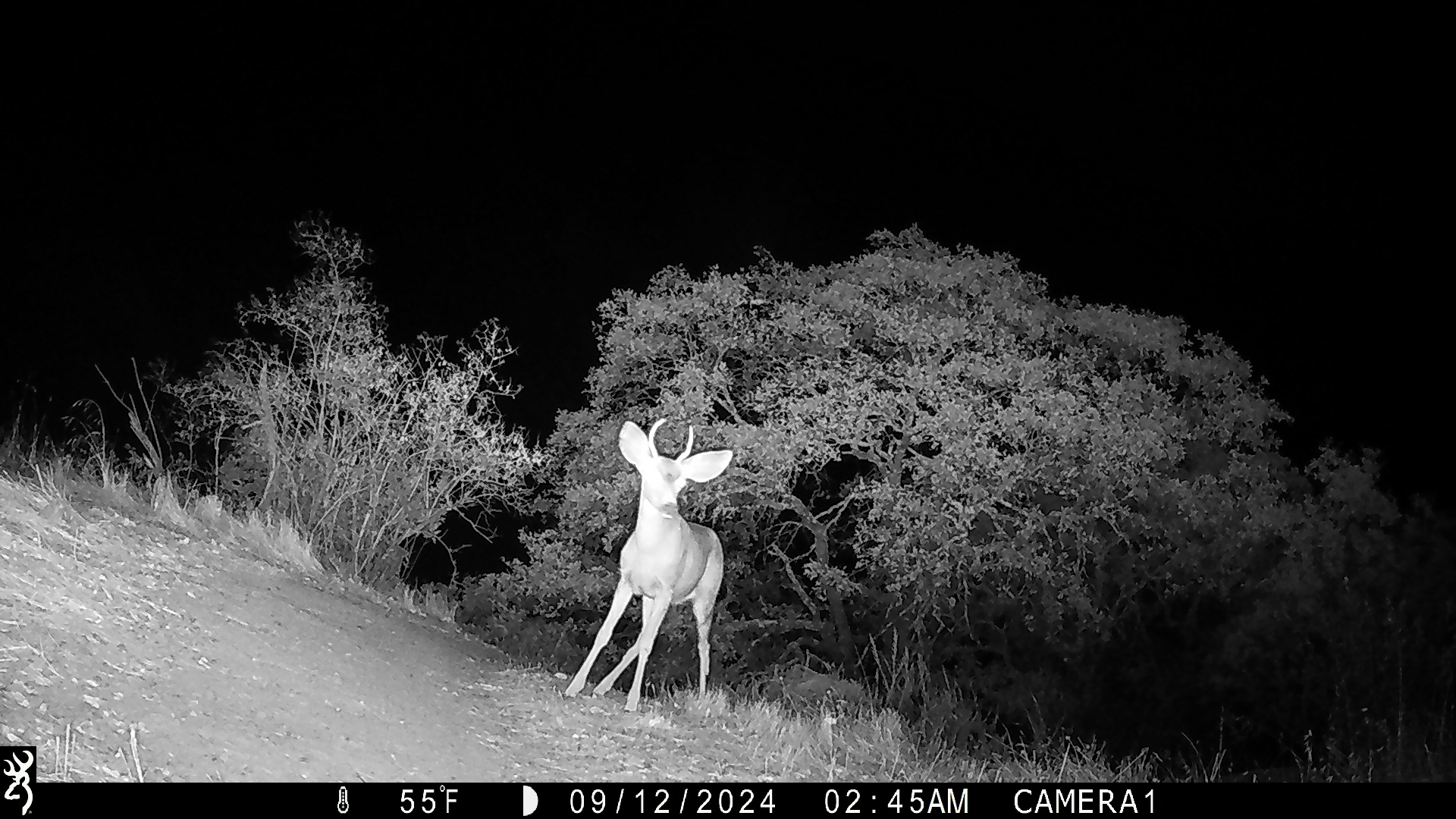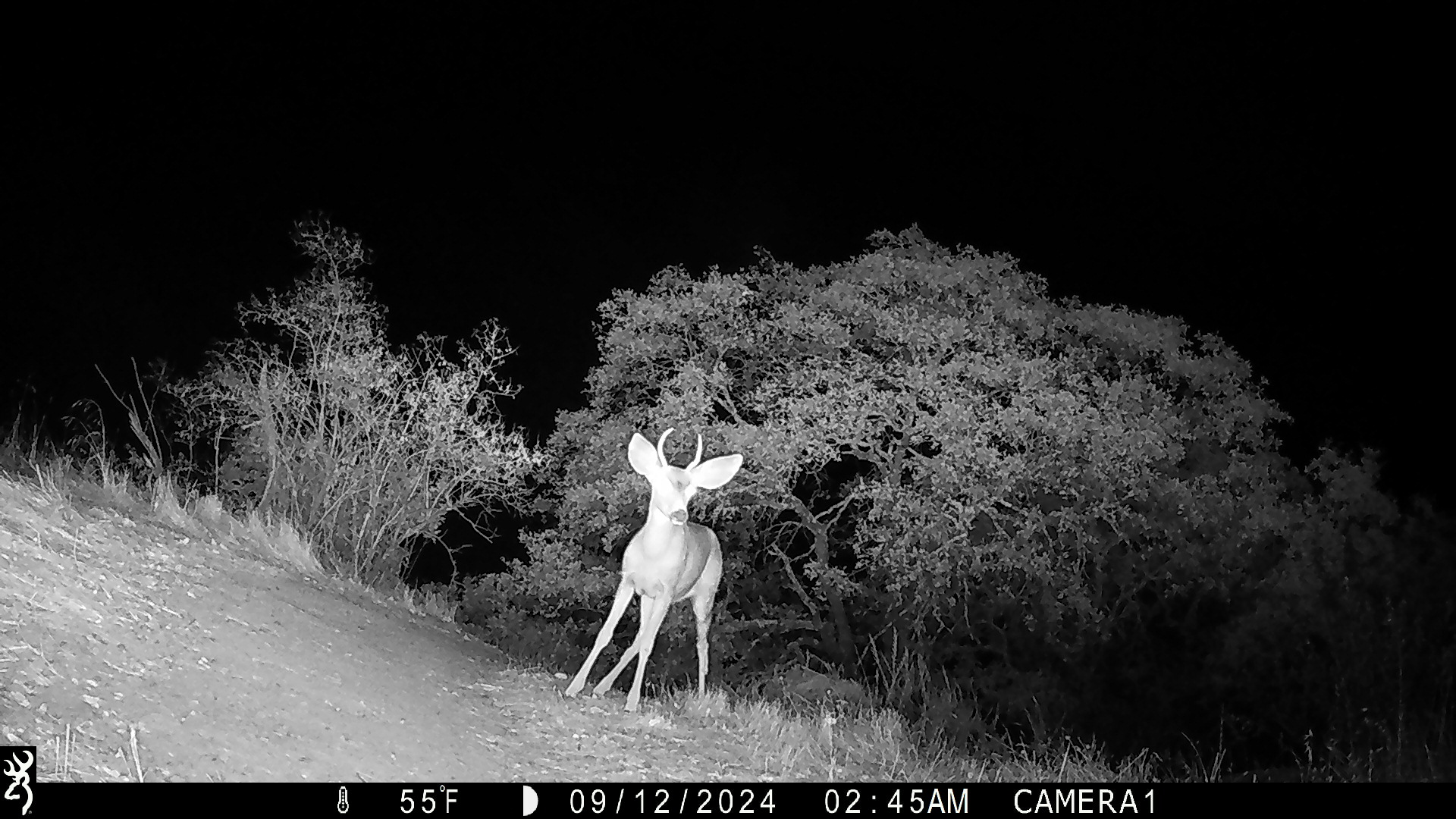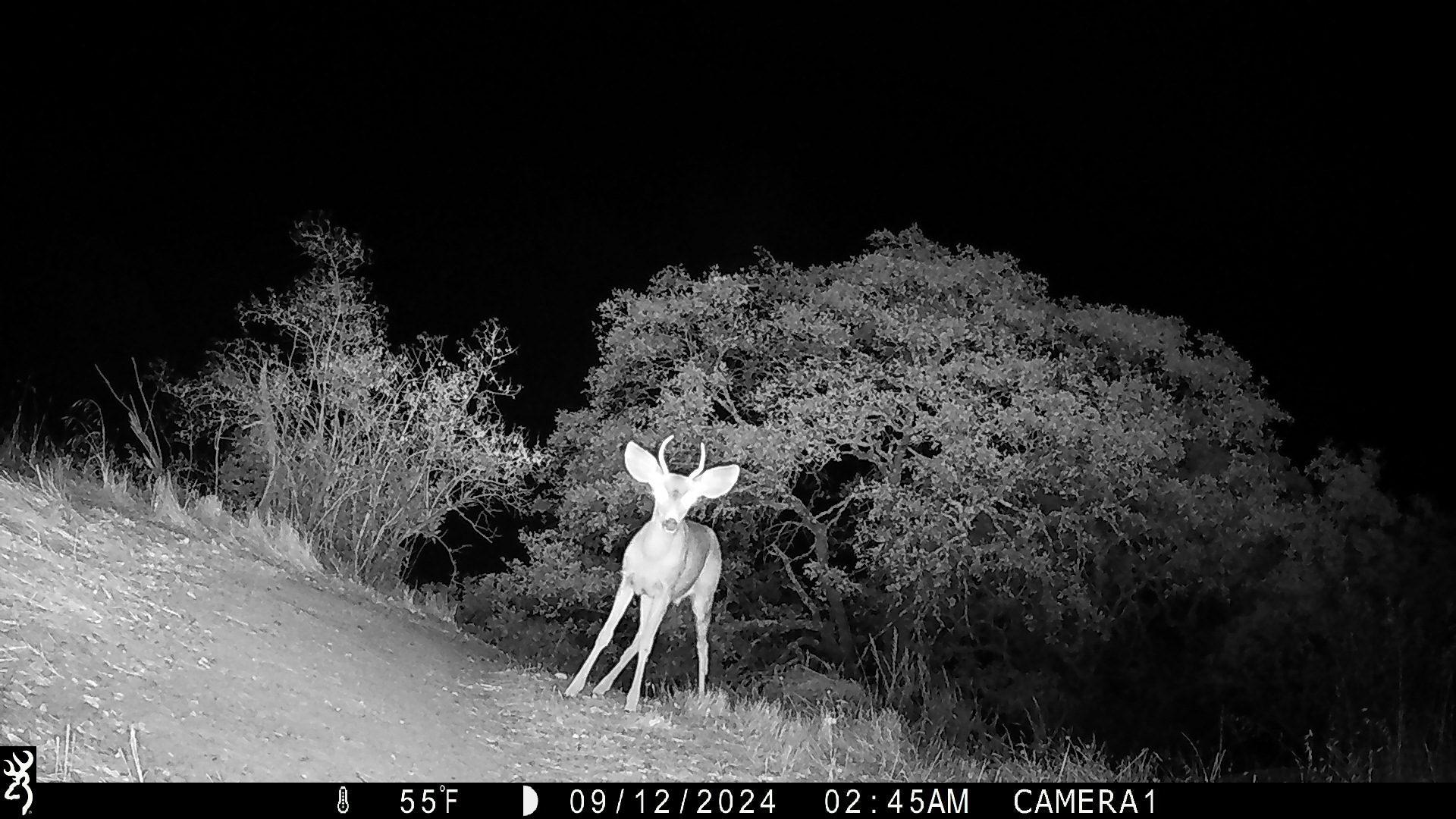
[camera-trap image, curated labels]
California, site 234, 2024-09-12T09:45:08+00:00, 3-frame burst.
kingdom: Animalia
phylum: Chordata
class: Mammalia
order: Artiodactyla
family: Cervidae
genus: Odocoileus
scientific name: Odocoileus hemionus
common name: mule deer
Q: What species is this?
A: Mule deer (Odocoileus hemionus).